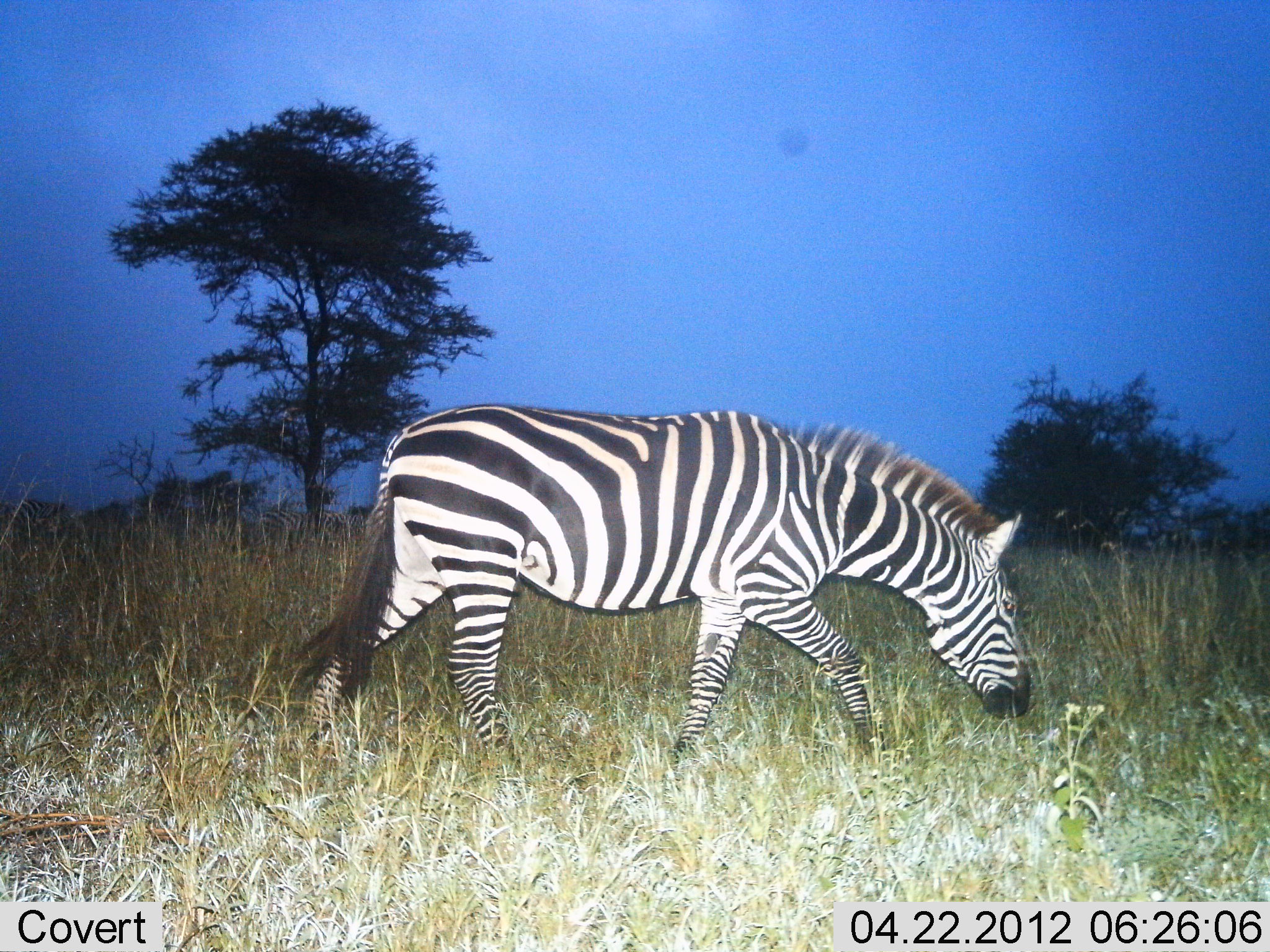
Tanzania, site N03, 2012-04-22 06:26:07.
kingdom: Animalia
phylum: Chordata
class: Mammalia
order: Perissodactyla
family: Equidae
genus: Equus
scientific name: Equus quagga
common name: plains zebra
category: zebra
Zebra (plains zebra) (Equus quagga), count 1. Behavior (volunteer vote fractions): standing 9%, resting 0%, moving 64%, interacting 0%. Young present (vote fraction): 0%. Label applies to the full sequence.